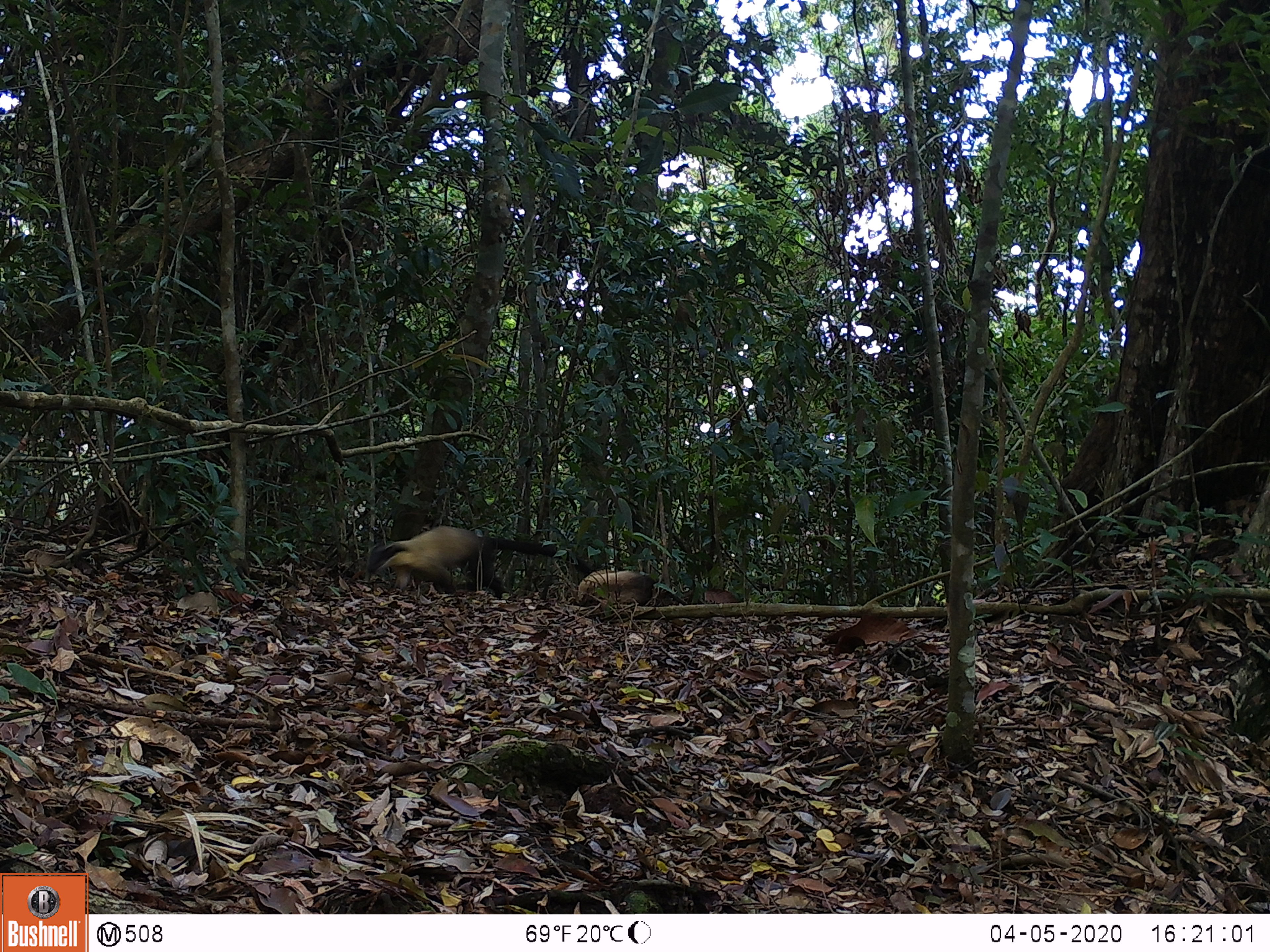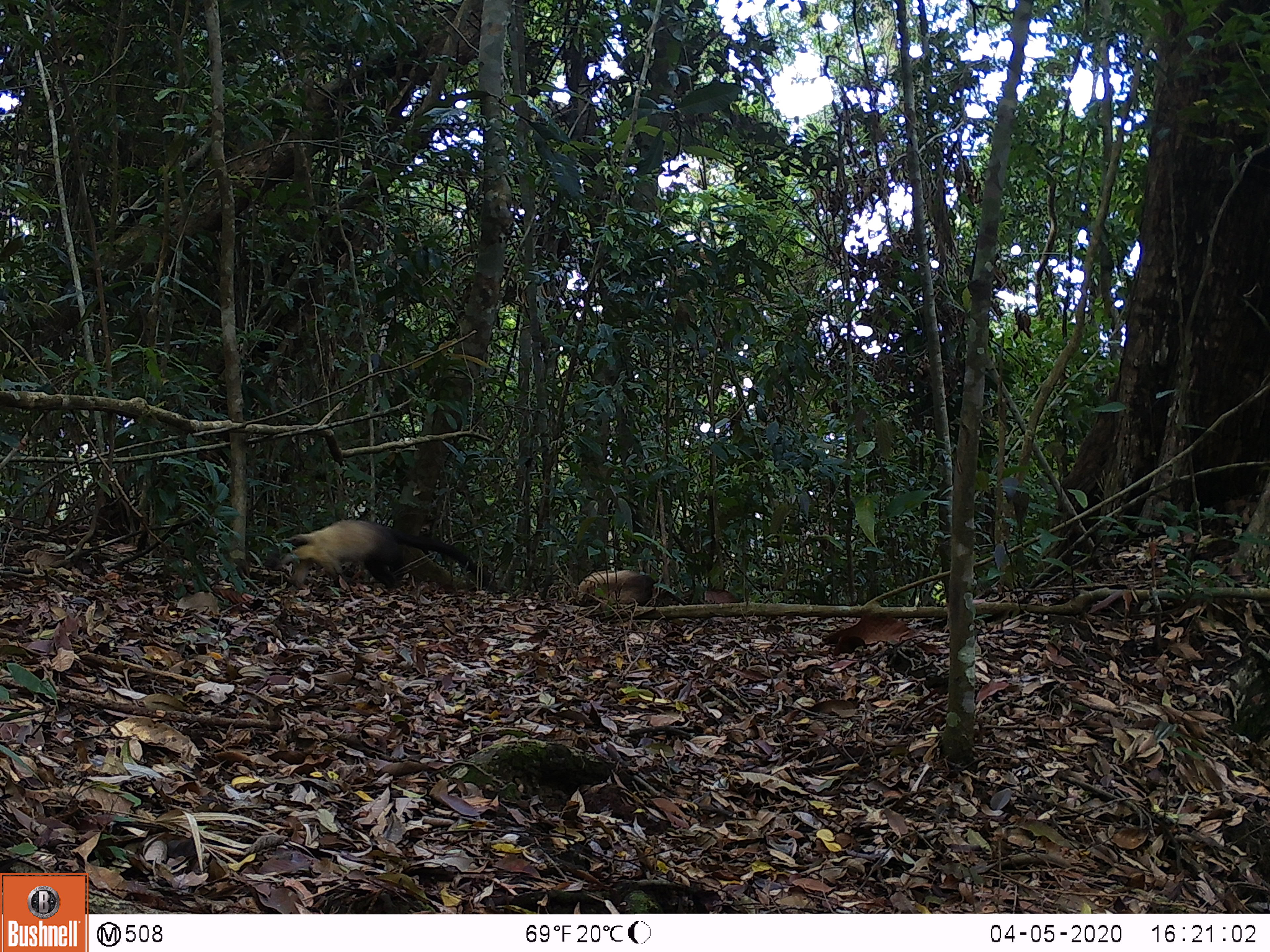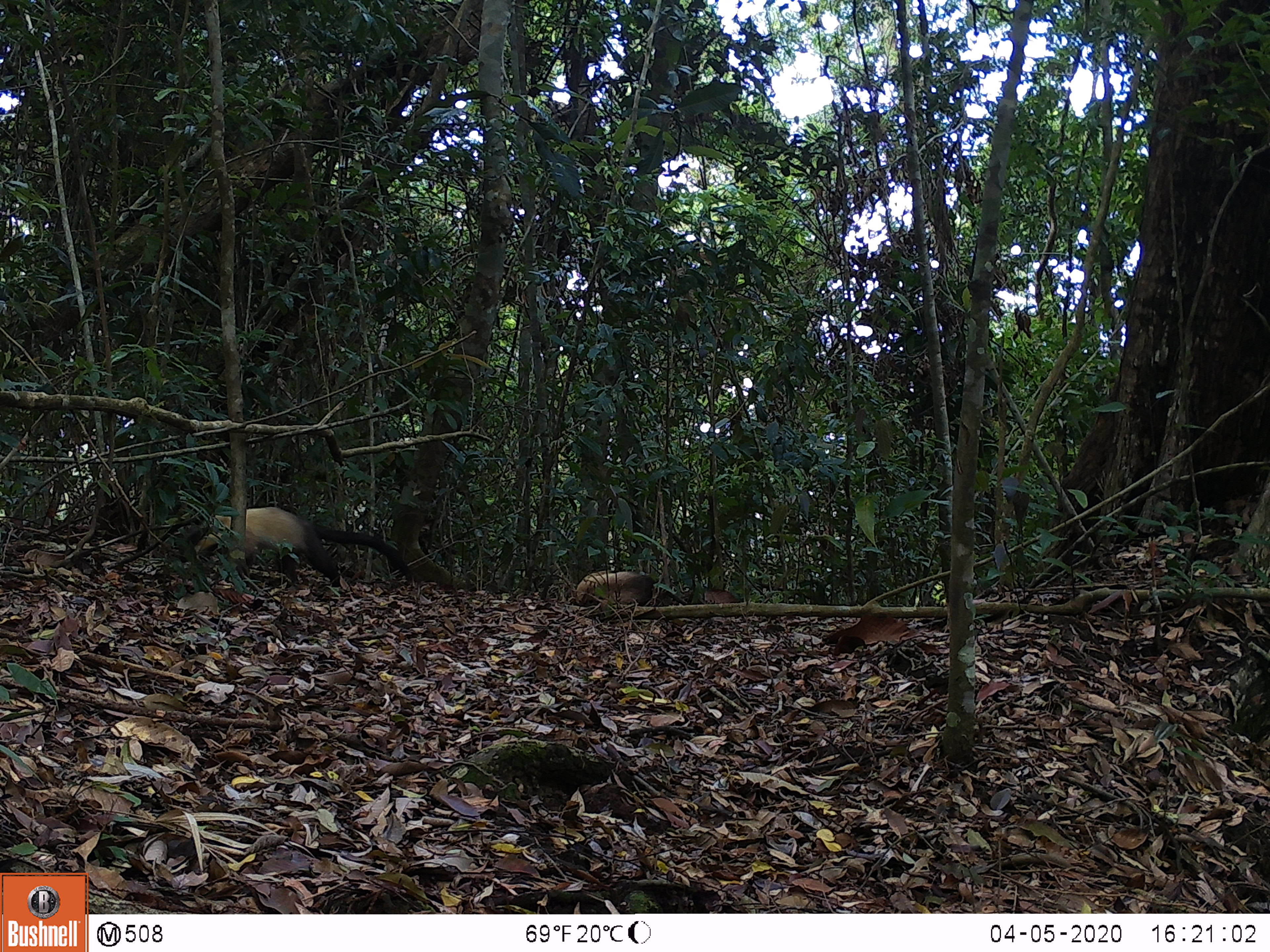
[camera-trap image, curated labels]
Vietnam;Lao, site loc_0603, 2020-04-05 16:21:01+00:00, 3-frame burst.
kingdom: Animalia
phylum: Chordata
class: Mammalia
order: Carnivora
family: Mustelidae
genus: Martes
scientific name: Martes flavigula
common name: yellow-throated marten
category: yellow throated marten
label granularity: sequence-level